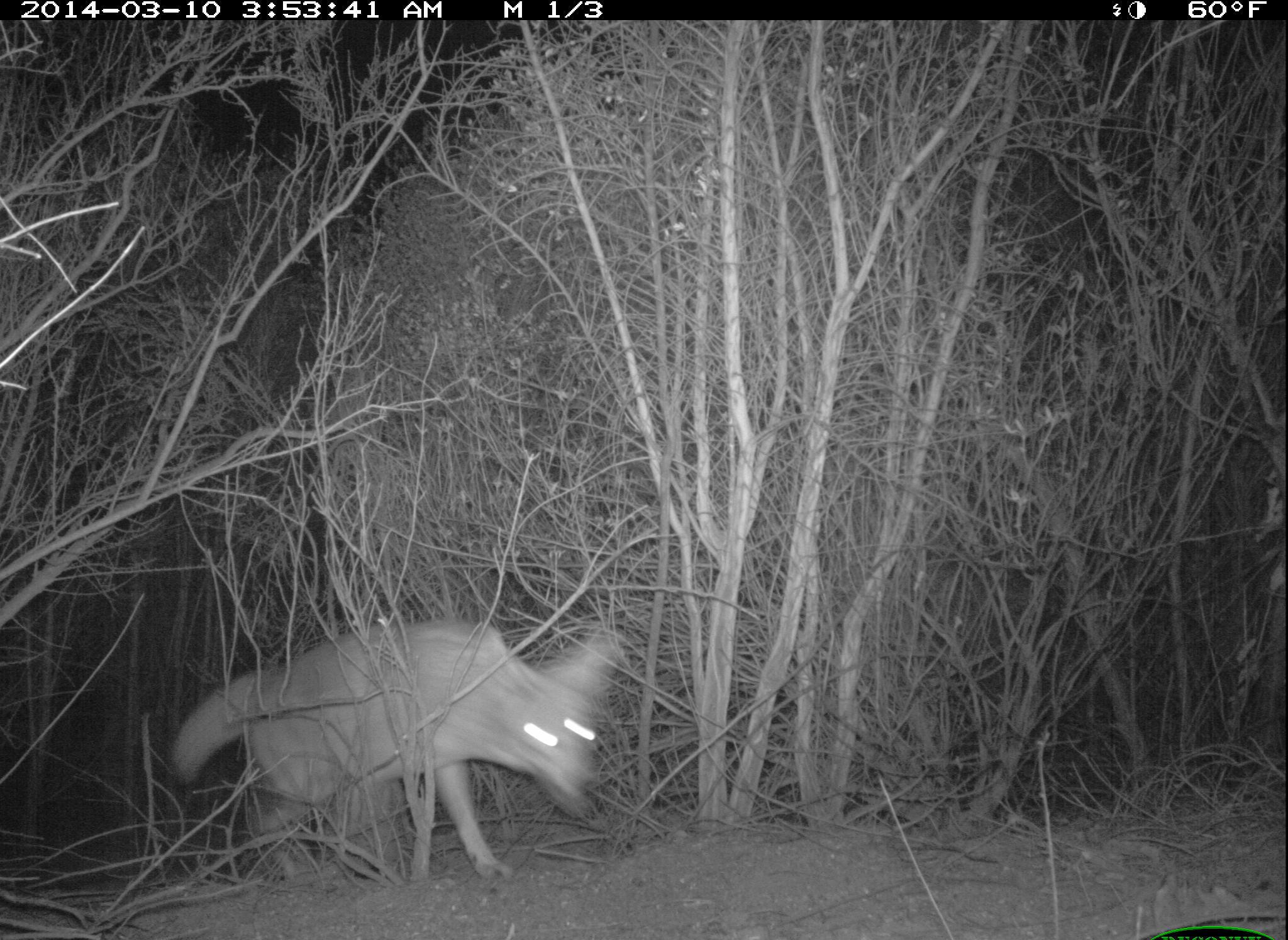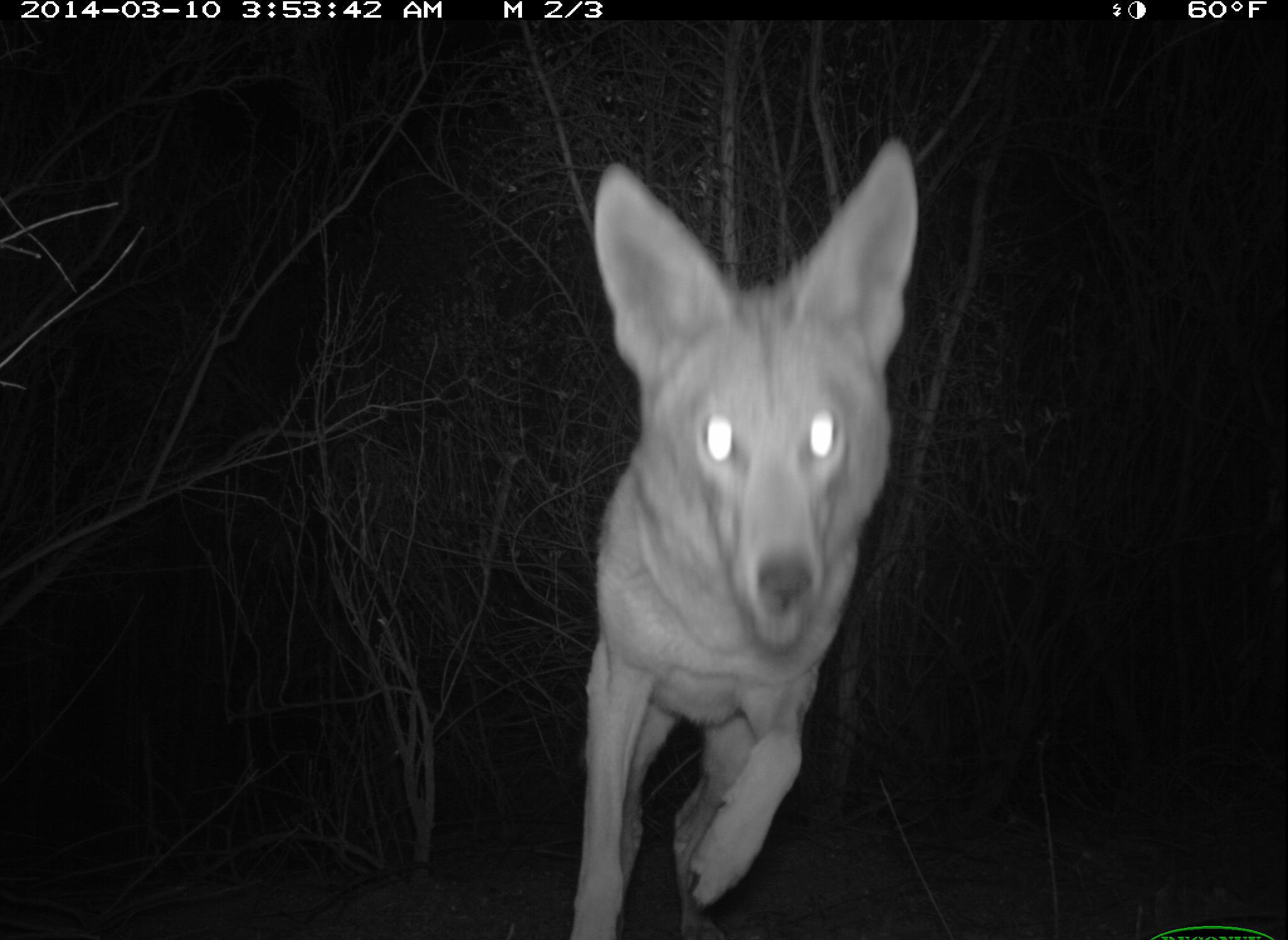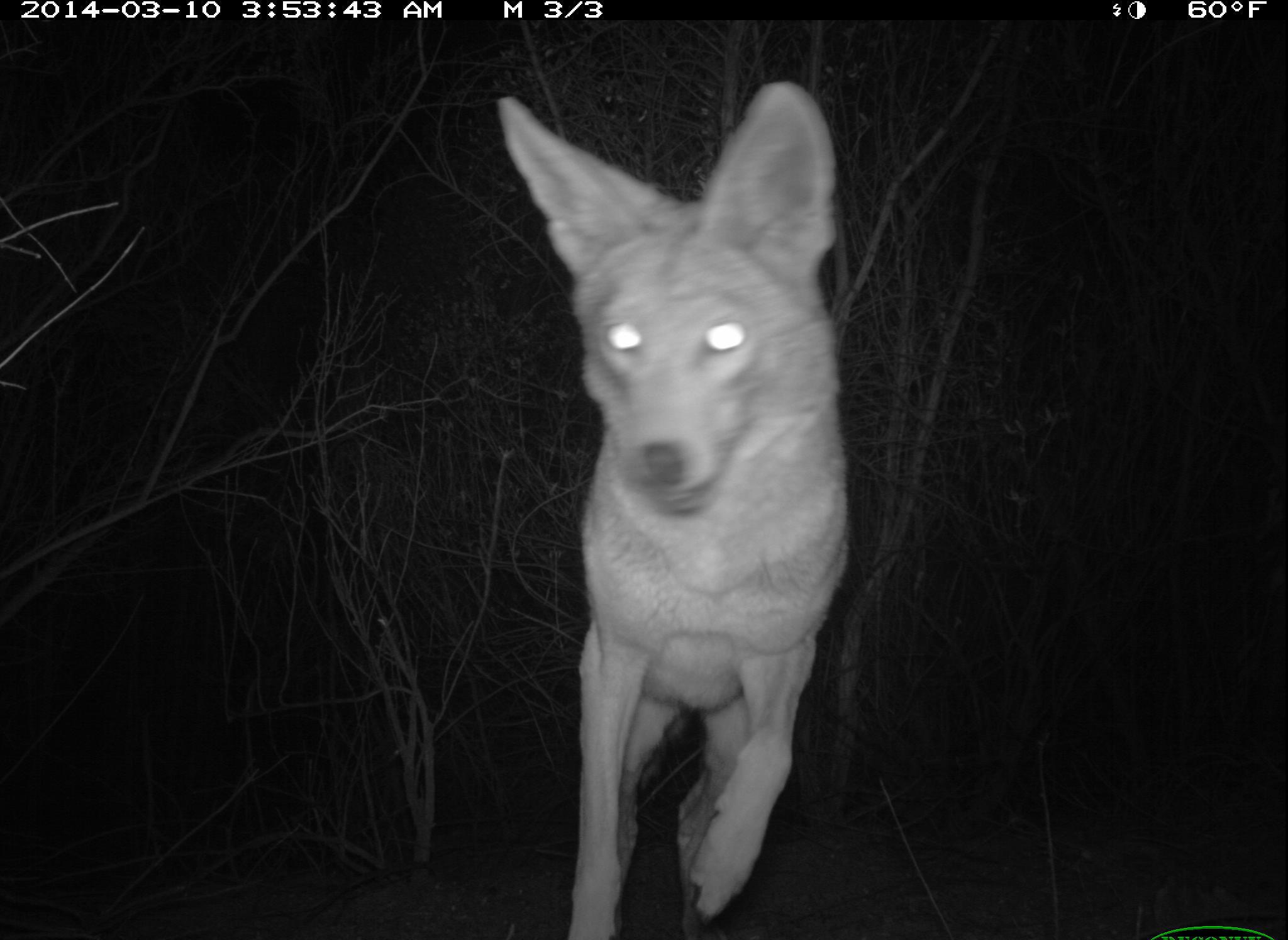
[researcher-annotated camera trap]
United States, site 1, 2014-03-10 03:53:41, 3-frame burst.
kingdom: Animalia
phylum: Chordata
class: Mammalia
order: Carnivora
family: Canidae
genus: Canis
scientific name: Canis latrans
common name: coyote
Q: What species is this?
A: Coyote (Canis latrans).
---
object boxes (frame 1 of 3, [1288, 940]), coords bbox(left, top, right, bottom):
coyote: bbox(170, 617, 620, 885)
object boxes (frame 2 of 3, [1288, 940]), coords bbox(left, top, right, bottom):
coyote: bbox(568, 140, 920, 939)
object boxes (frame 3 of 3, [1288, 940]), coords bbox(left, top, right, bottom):
coyote: bbox(498, 81, 852, 939)